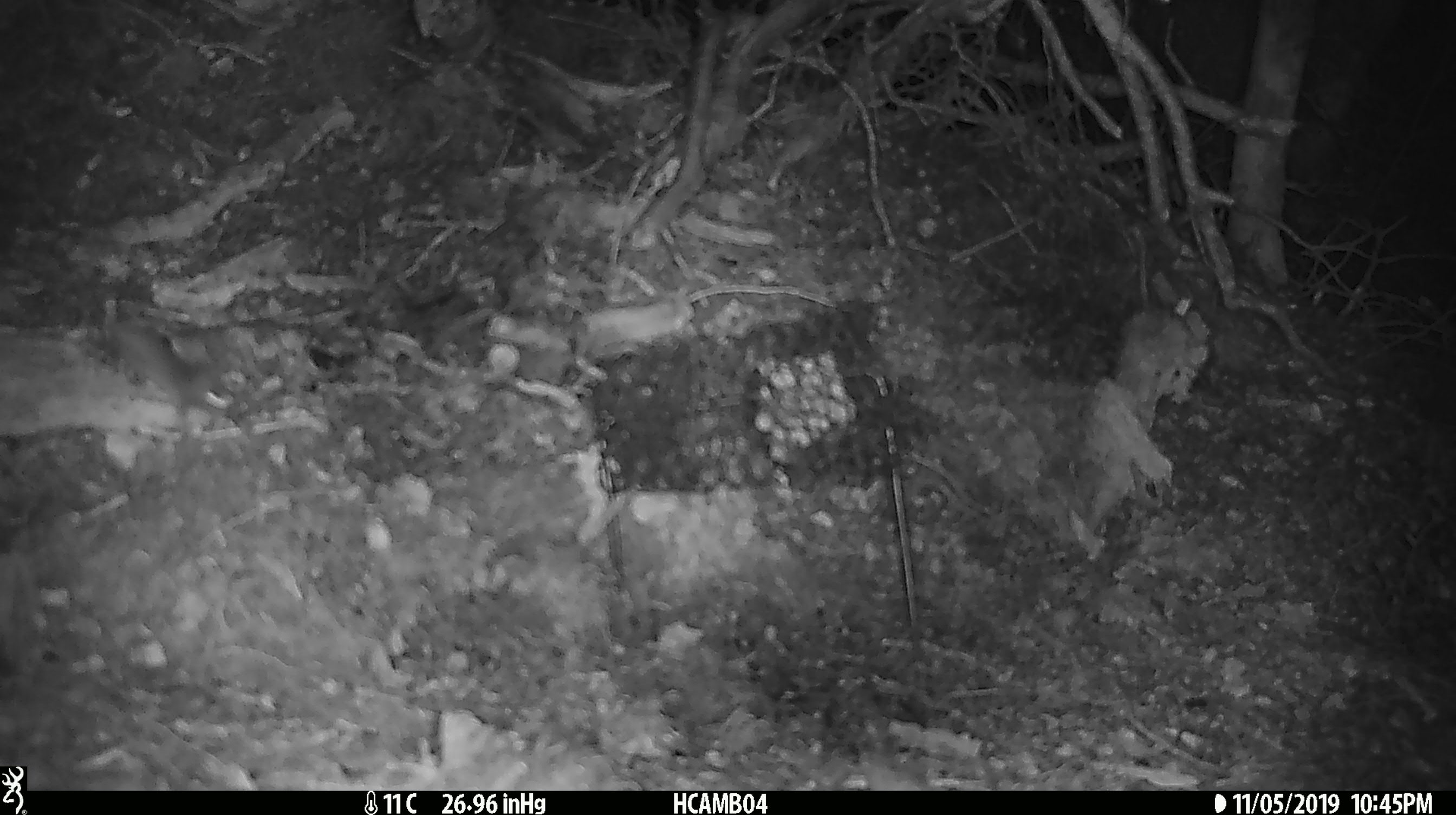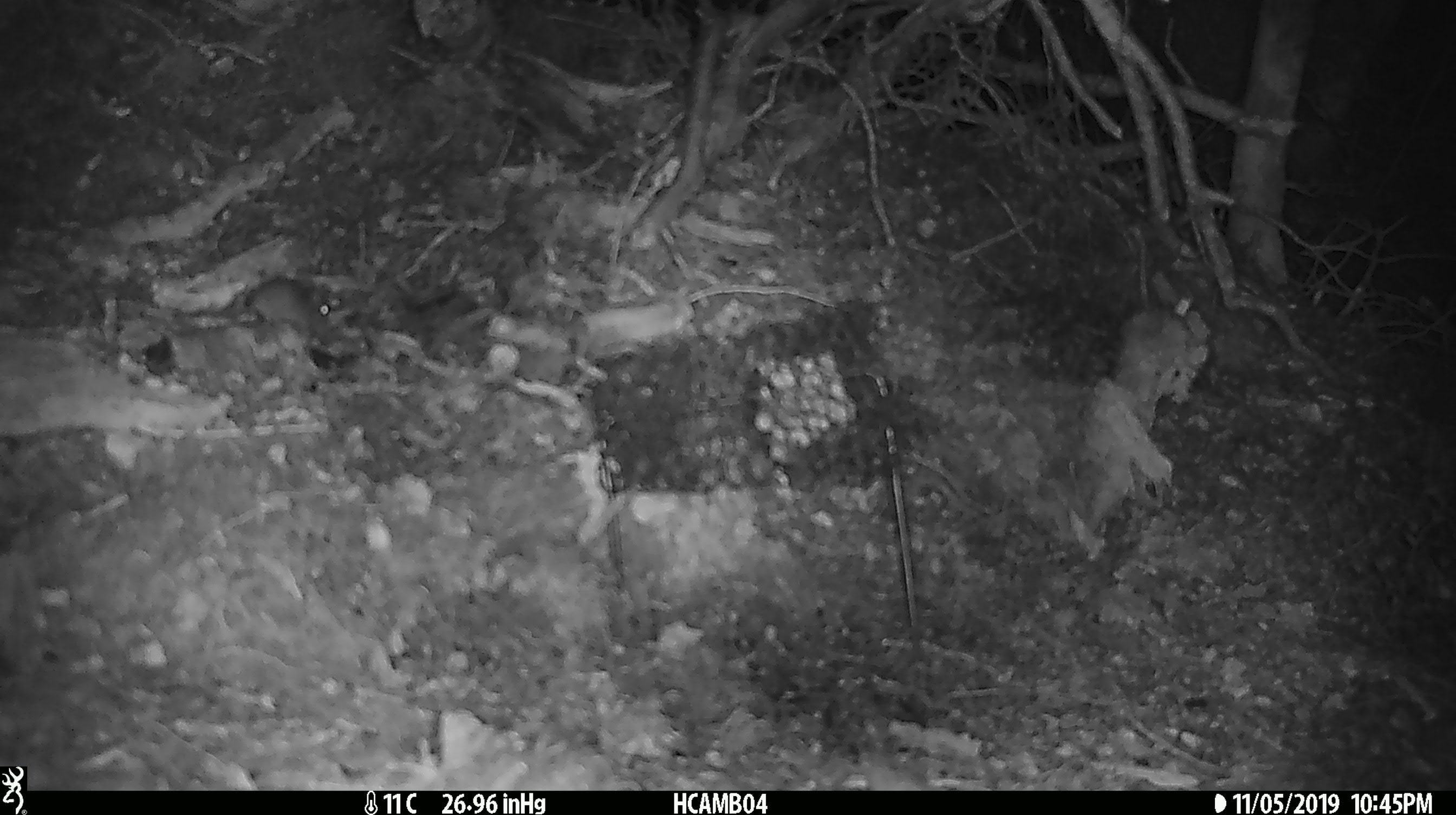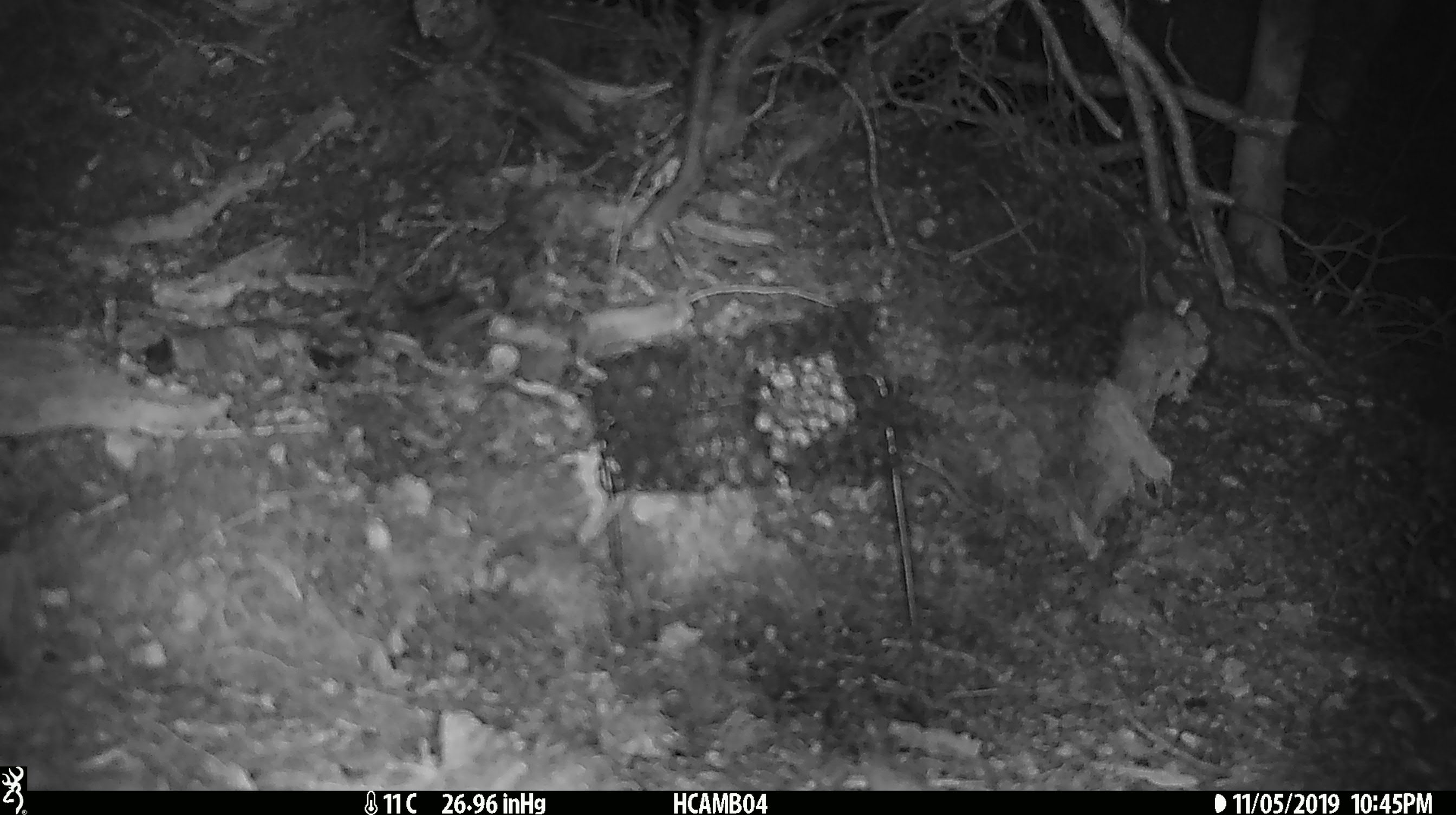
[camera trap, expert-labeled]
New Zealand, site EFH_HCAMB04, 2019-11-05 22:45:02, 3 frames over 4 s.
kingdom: Animalia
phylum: Chordata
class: Mammalia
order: Rodentia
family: Muridae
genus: Mus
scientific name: Mus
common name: mouse